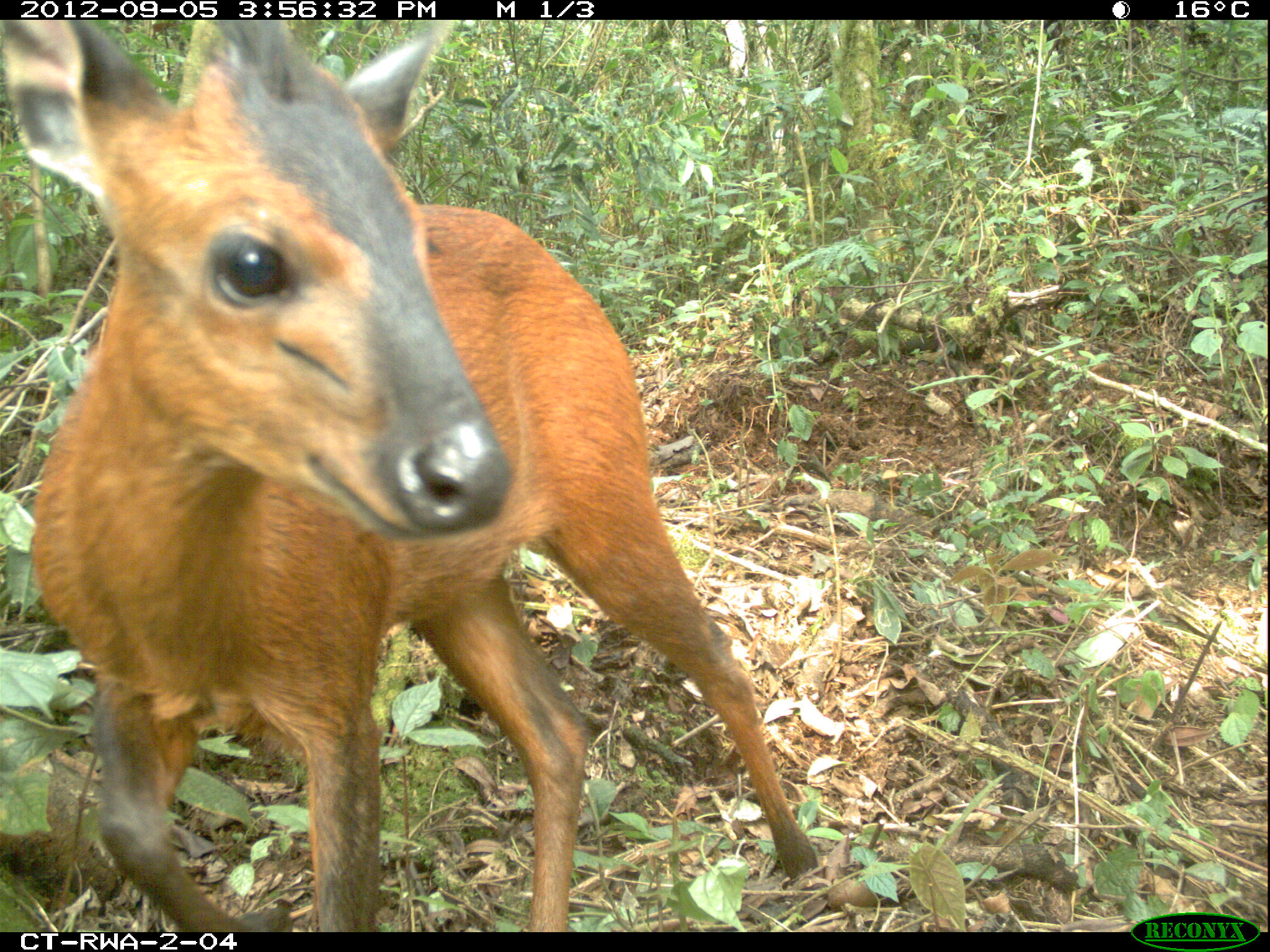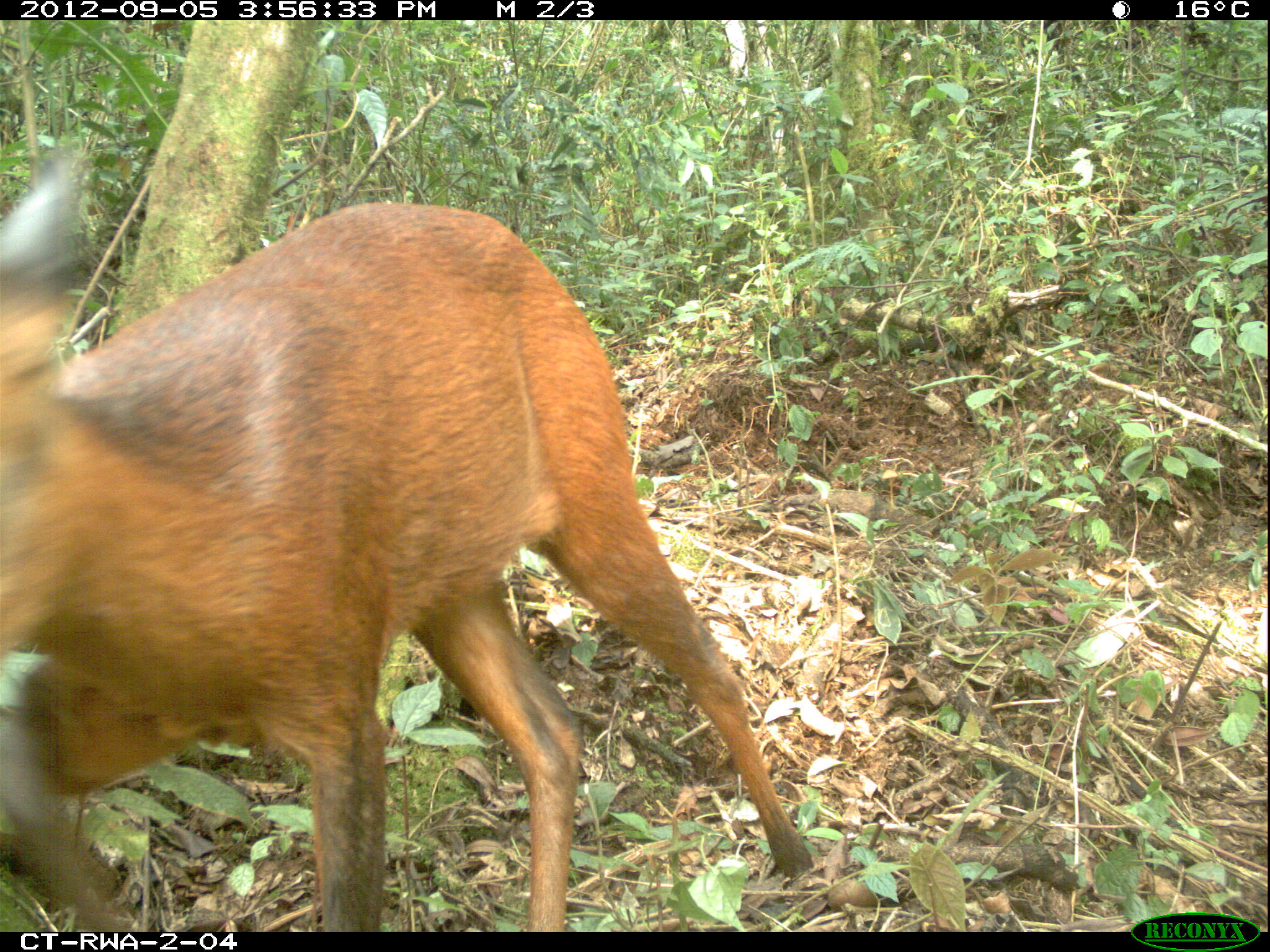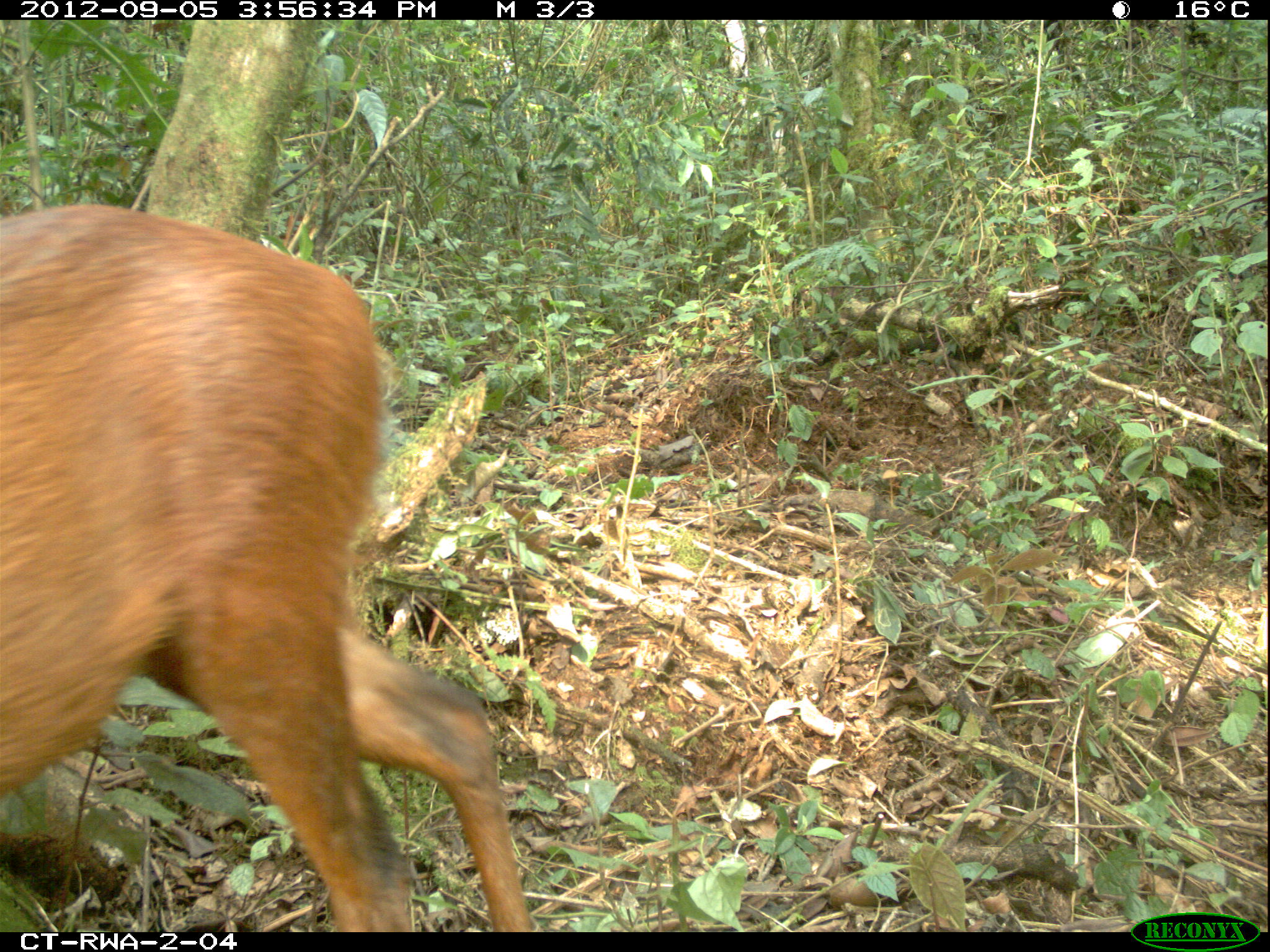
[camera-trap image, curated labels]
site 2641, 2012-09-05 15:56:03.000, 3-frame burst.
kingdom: Animalia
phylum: Chordata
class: Mammalia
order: Artiodactyla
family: Bovidae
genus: Cephalophus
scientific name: Cephalophus nigrifrons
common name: black-fronted duiker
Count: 1.